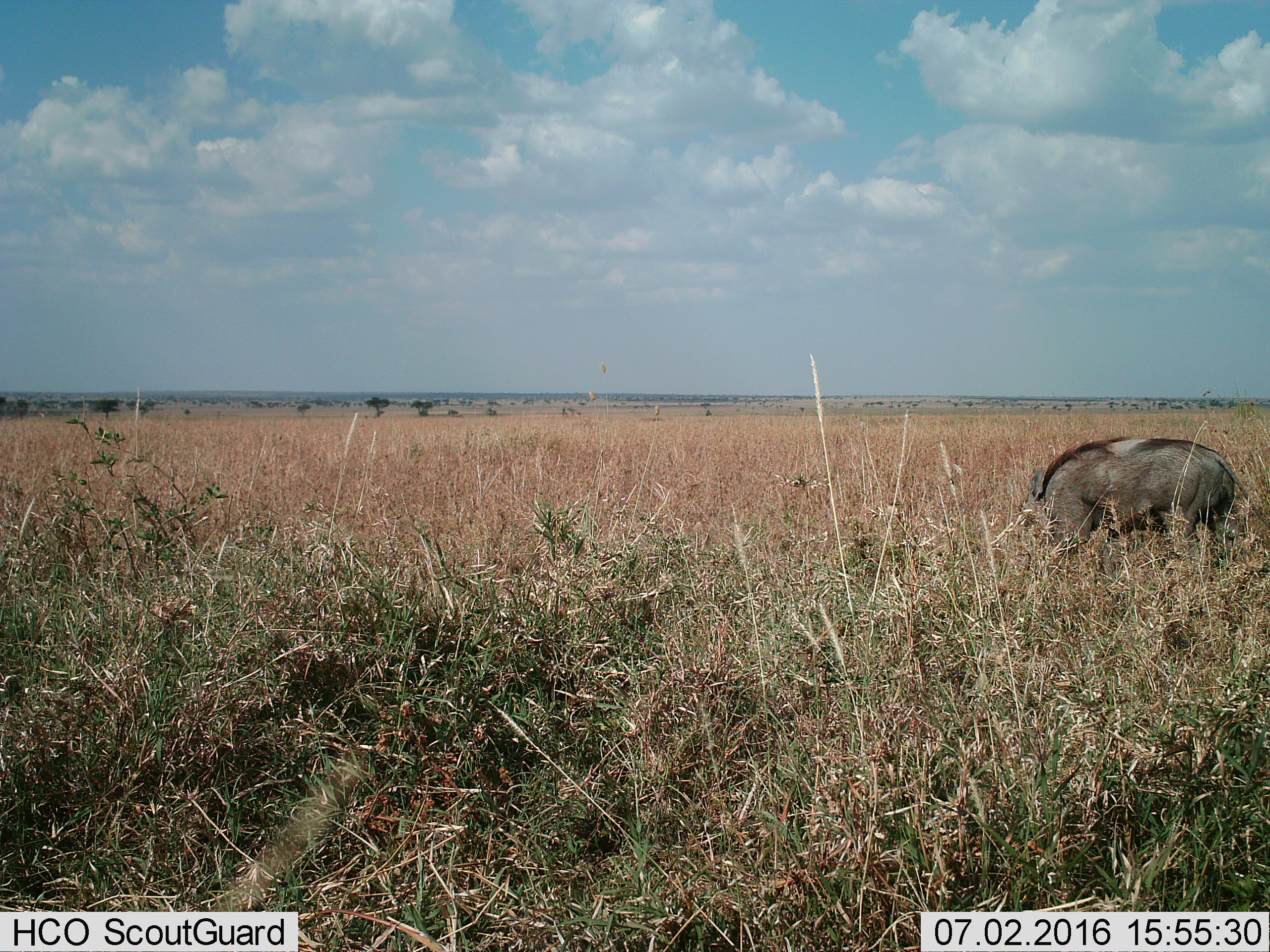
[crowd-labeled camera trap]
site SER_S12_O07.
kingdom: Animalia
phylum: Chordata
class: Mammalia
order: Artiodactyla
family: Suidae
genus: Phacochoerus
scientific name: Phacochoerus africanus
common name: warthog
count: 1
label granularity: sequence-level